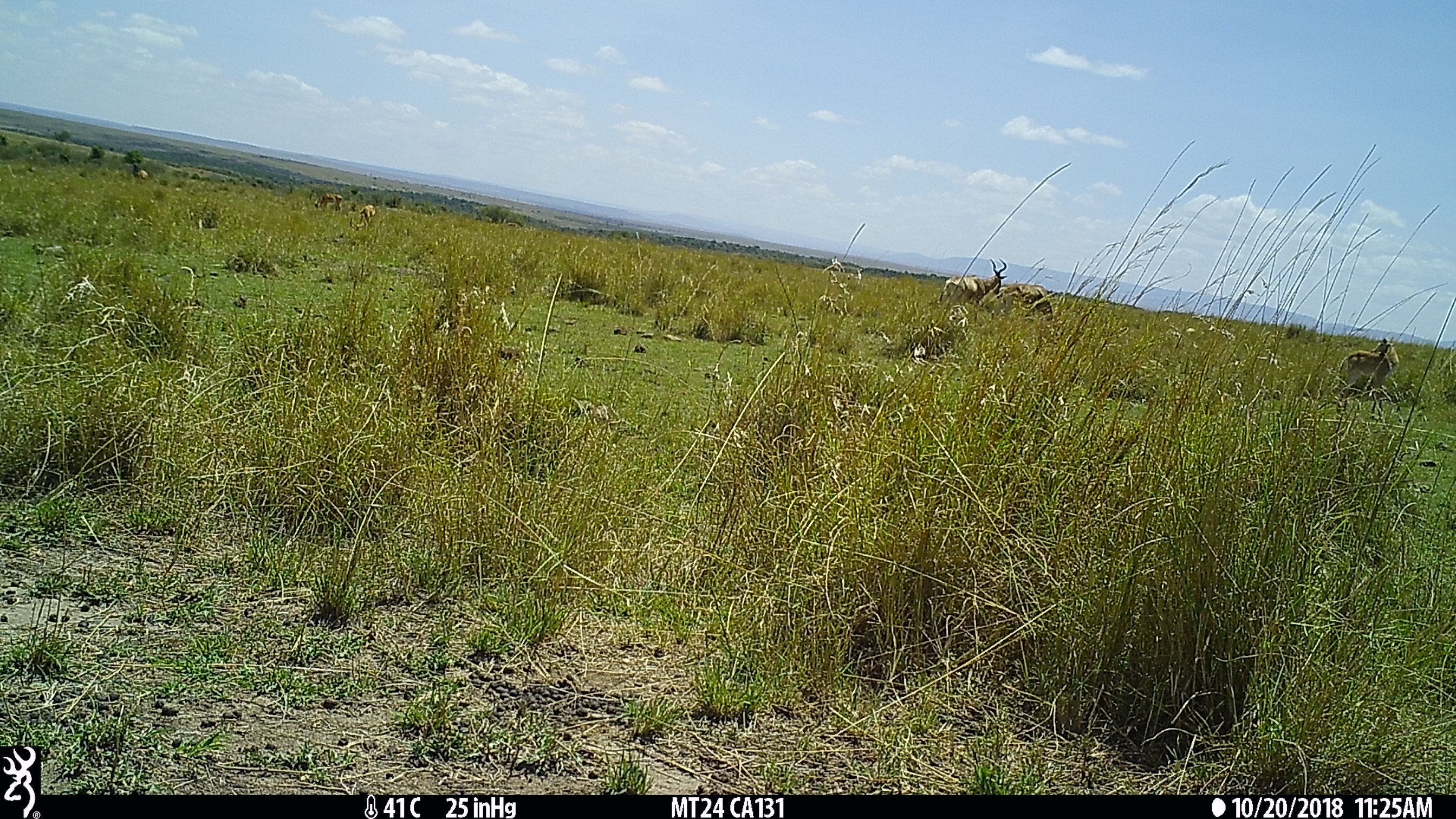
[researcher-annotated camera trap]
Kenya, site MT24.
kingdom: Animalia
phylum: Chordata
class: Mammalia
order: Artiodactyla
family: Bovidae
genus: Alcelaphus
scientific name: Alcelaphus buselaphus cokii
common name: coke's hartebeest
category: hartebeest cokes